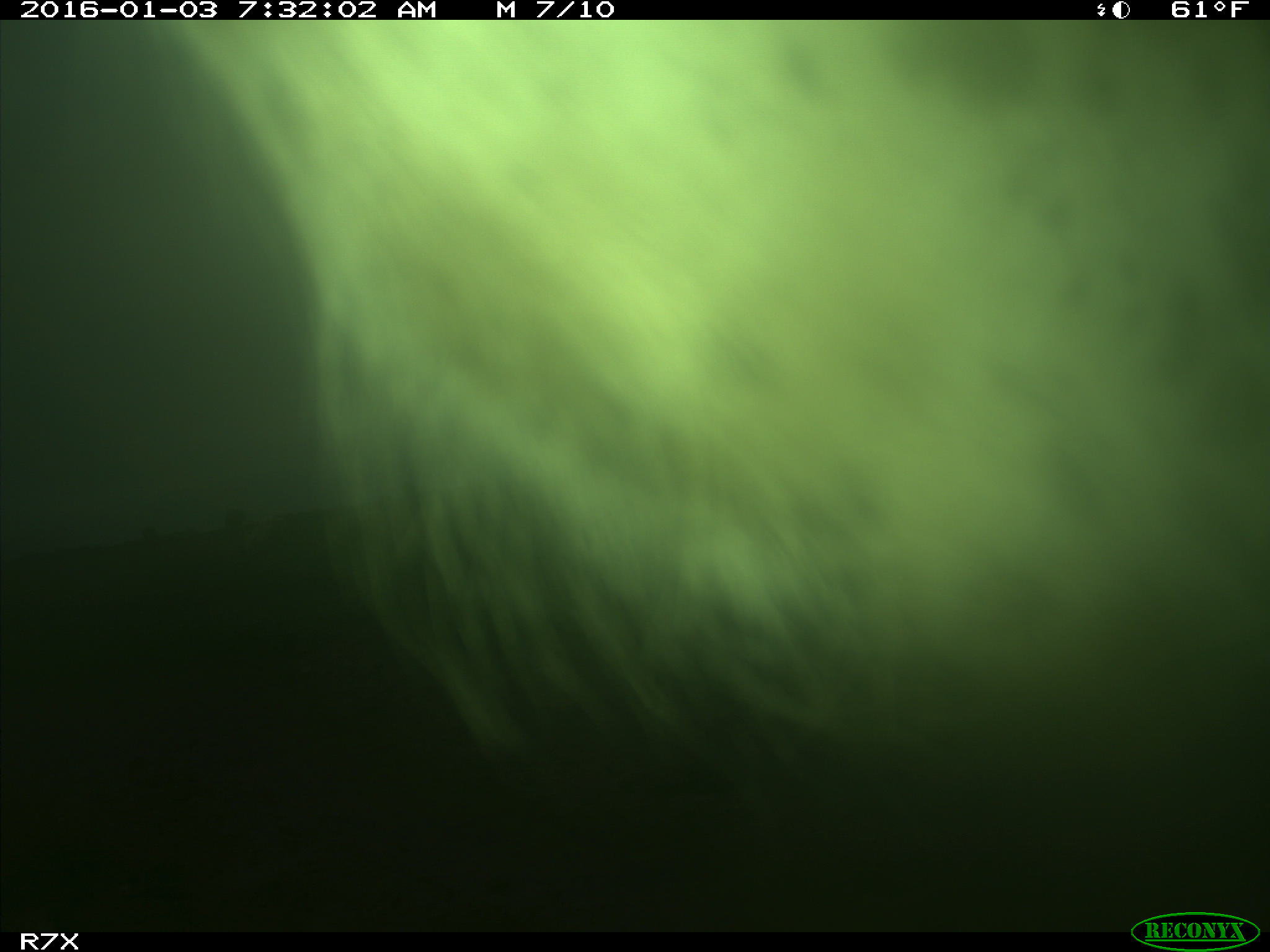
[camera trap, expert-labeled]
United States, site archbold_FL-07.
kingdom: Animalia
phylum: Chordata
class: Mammalia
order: Artiodactyla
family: Bovidae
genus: Bos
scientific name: Bos taurus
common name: domestic cow